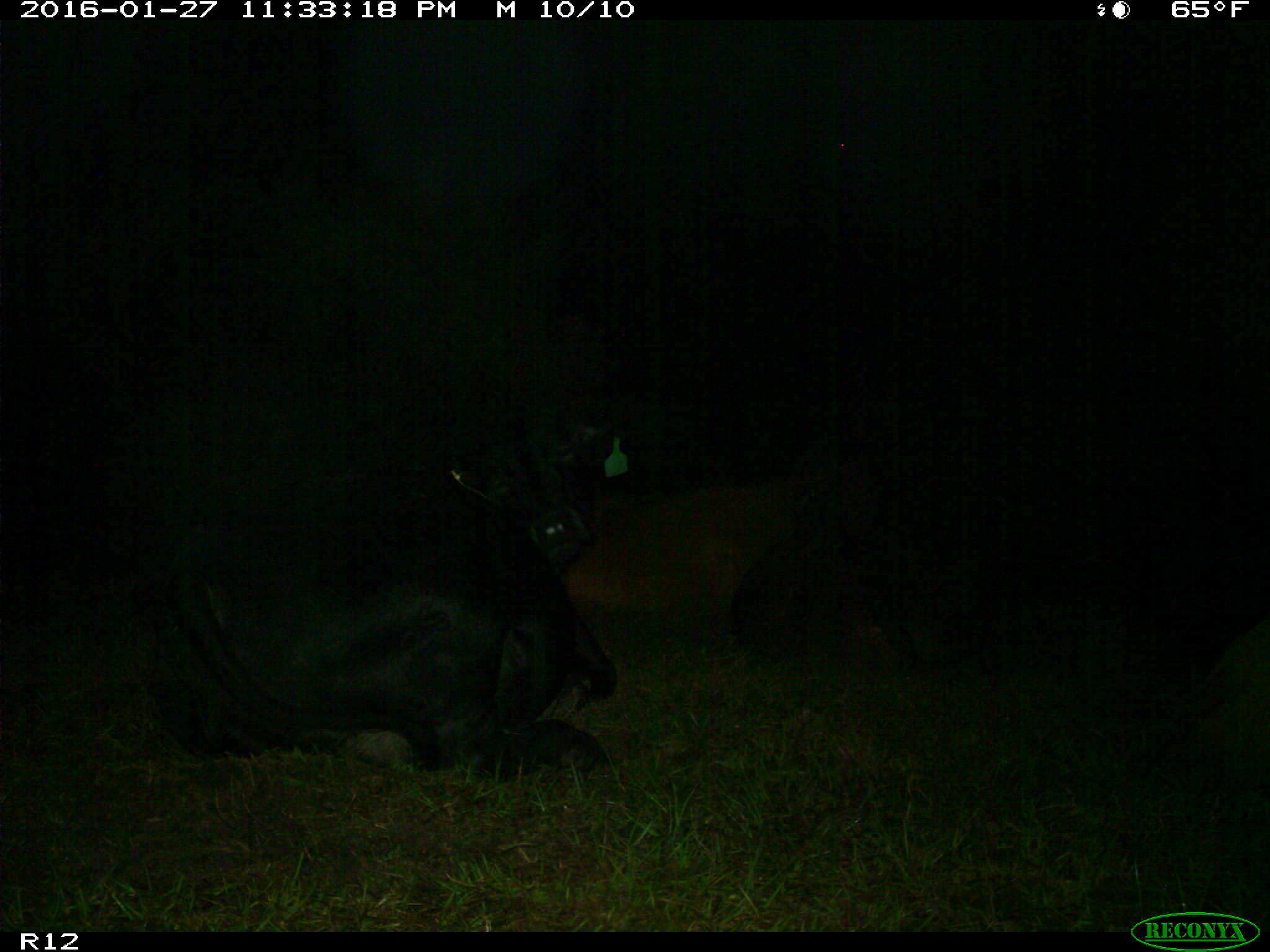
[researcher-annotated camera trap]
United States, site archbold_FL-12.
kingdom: Animalia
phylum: Chordata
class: Mammalia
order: Artiodactyla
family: Bovidae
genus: Bos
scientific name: Bos taurus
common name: domestic cow